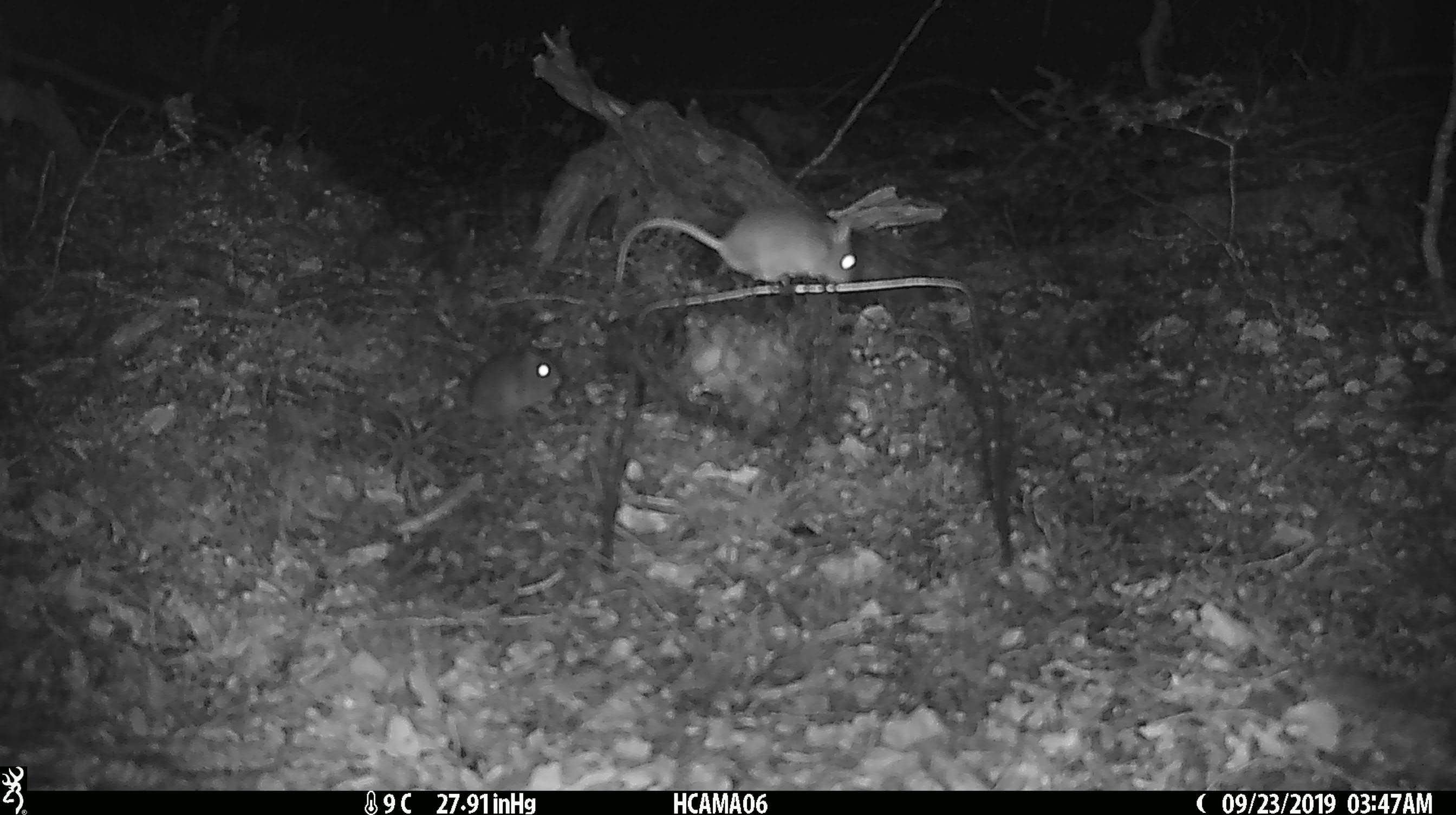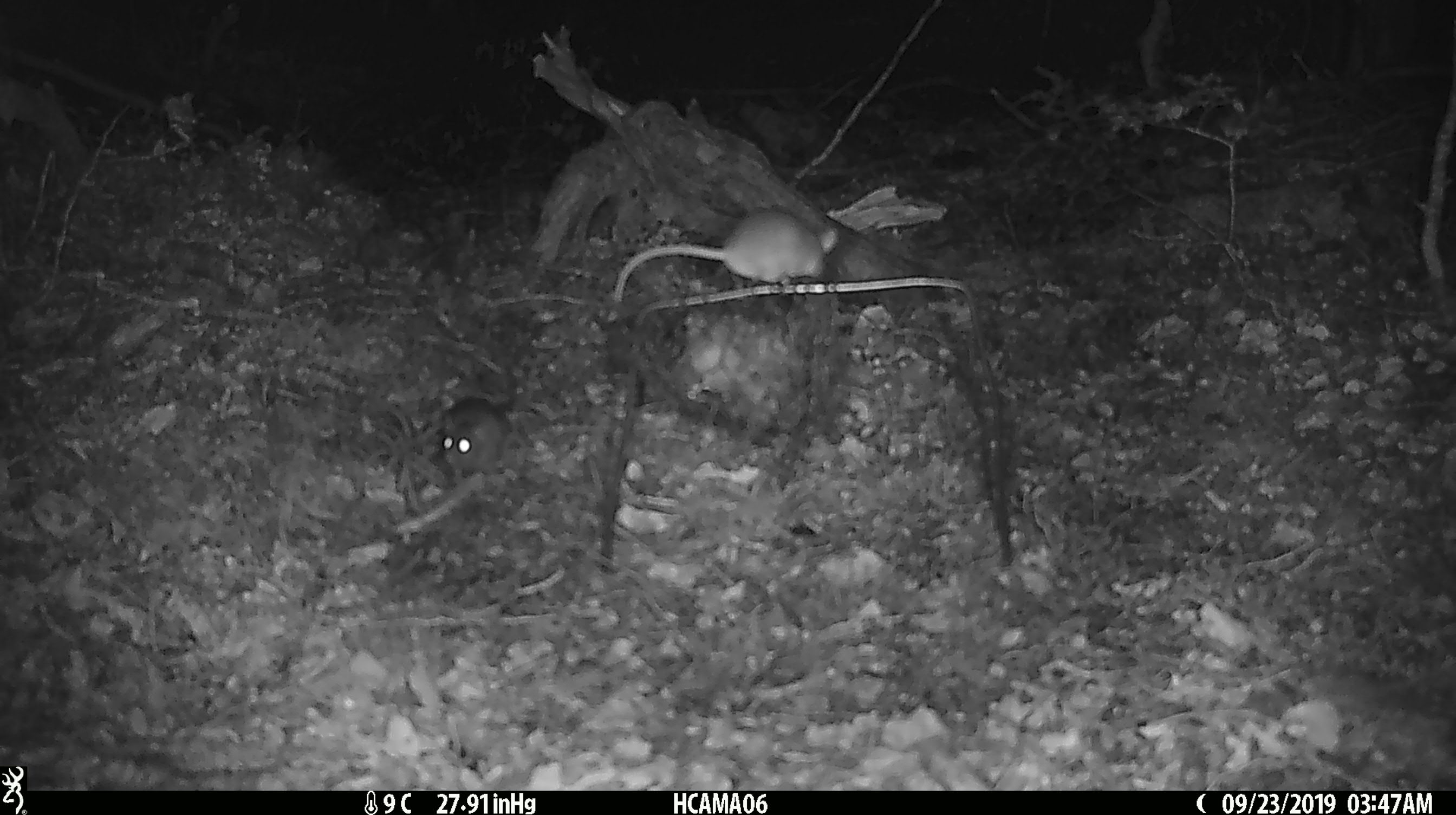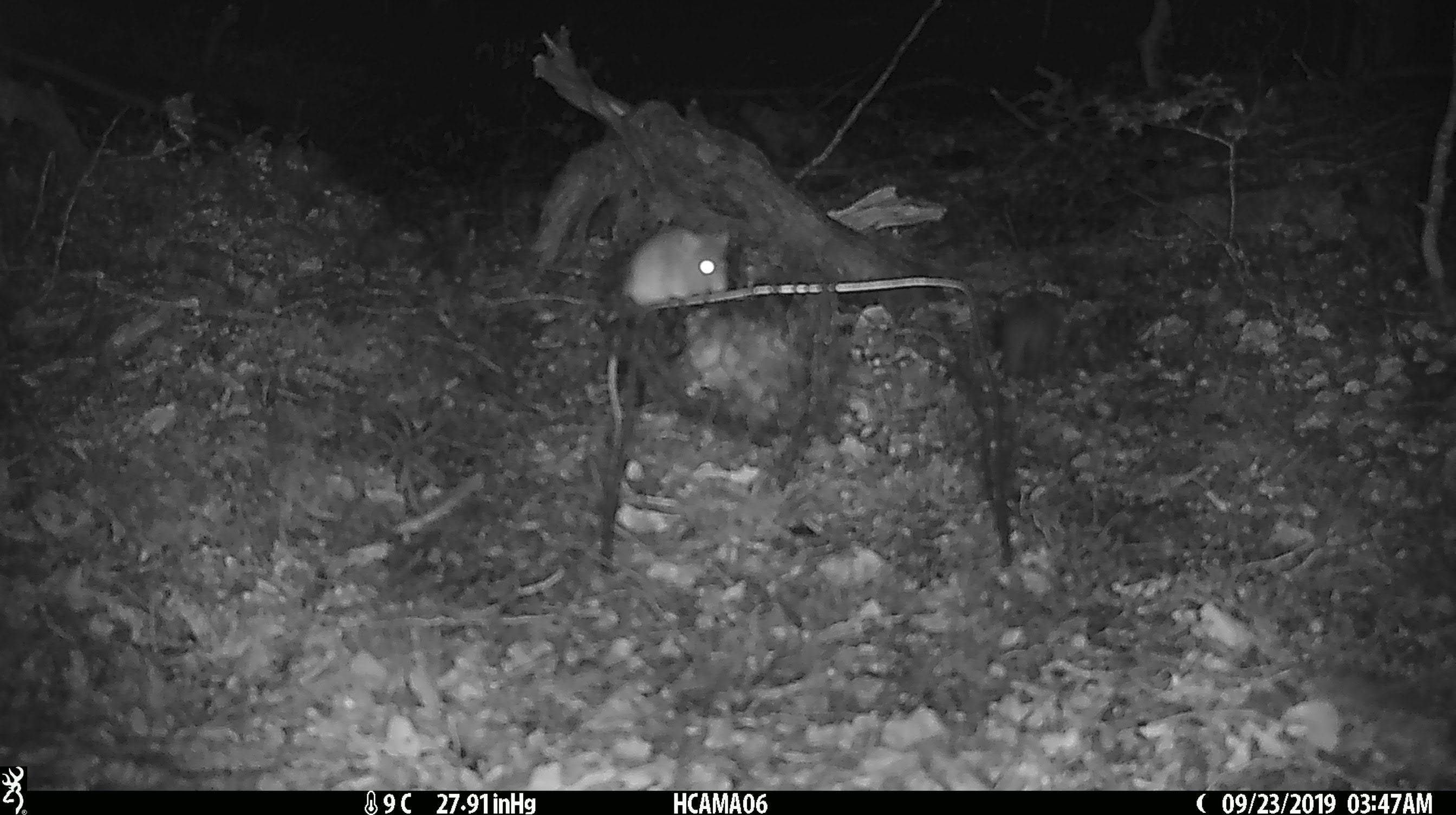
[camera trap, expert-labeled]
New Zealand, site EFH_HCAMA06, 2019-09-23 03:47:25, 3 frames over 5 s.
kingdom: Animalia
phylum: Chordata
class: Mammalia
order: Rodentia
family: Muridae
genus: Mus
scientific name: Mus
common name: mouse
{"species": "mouse (Mus)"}